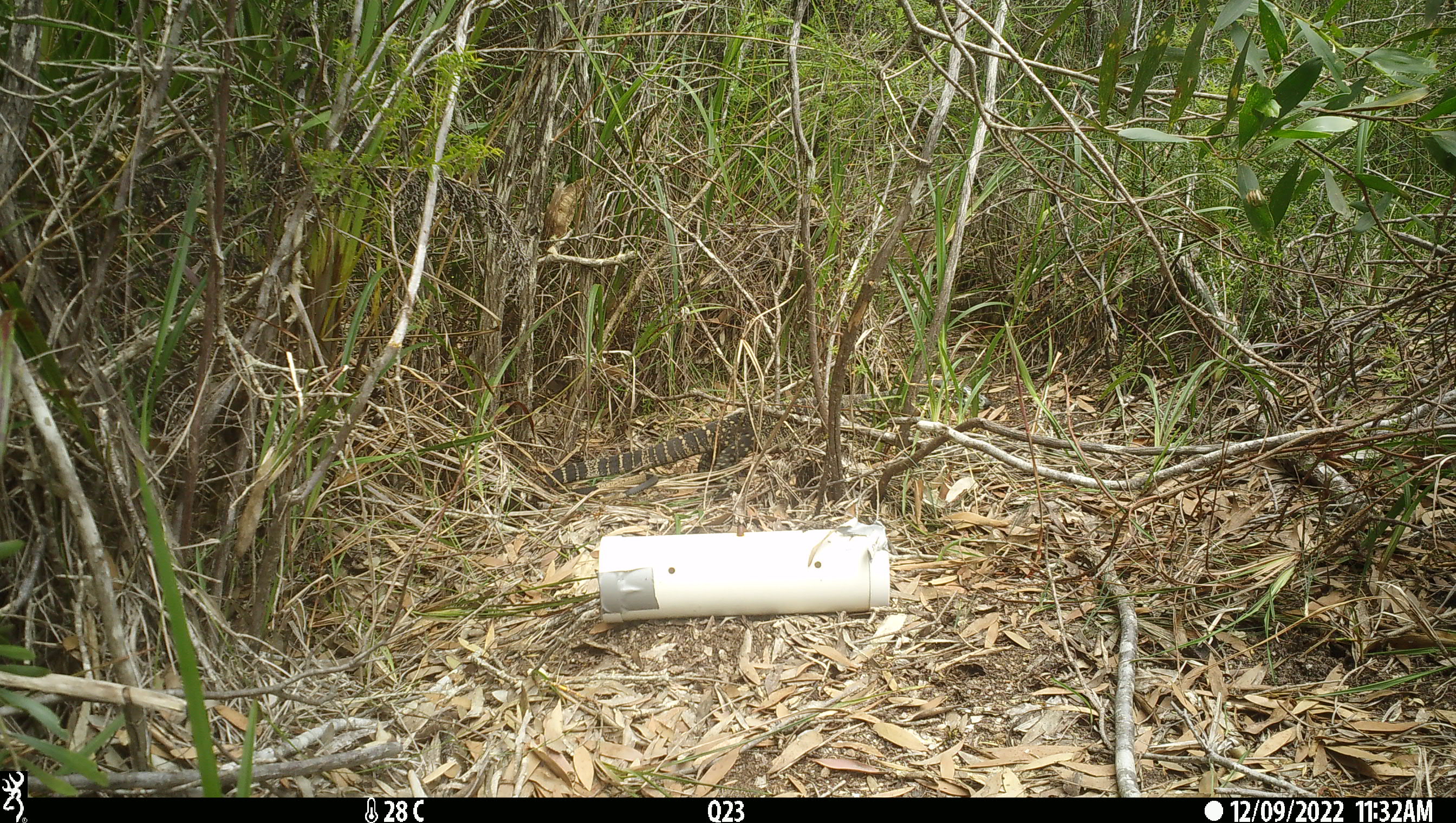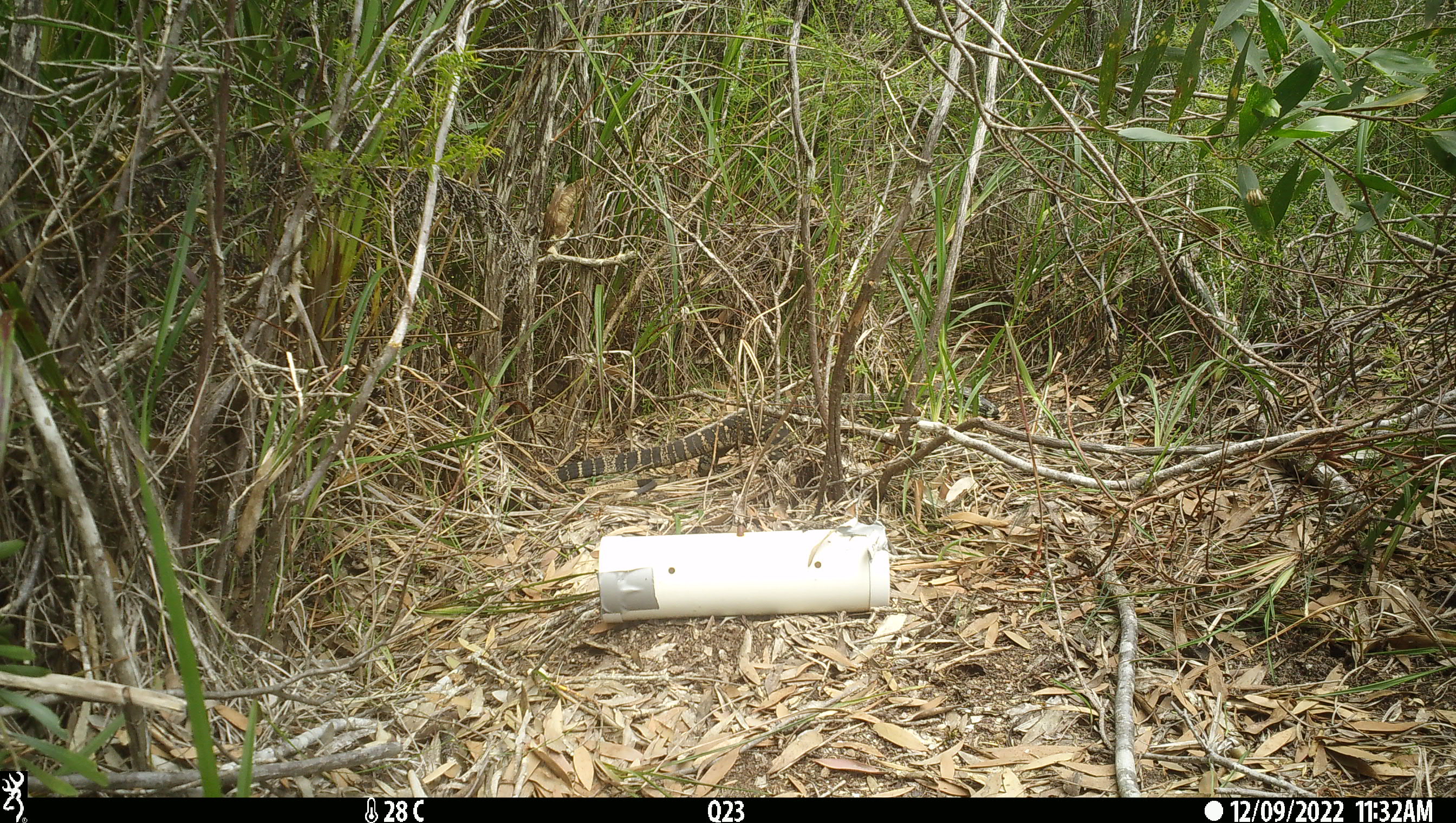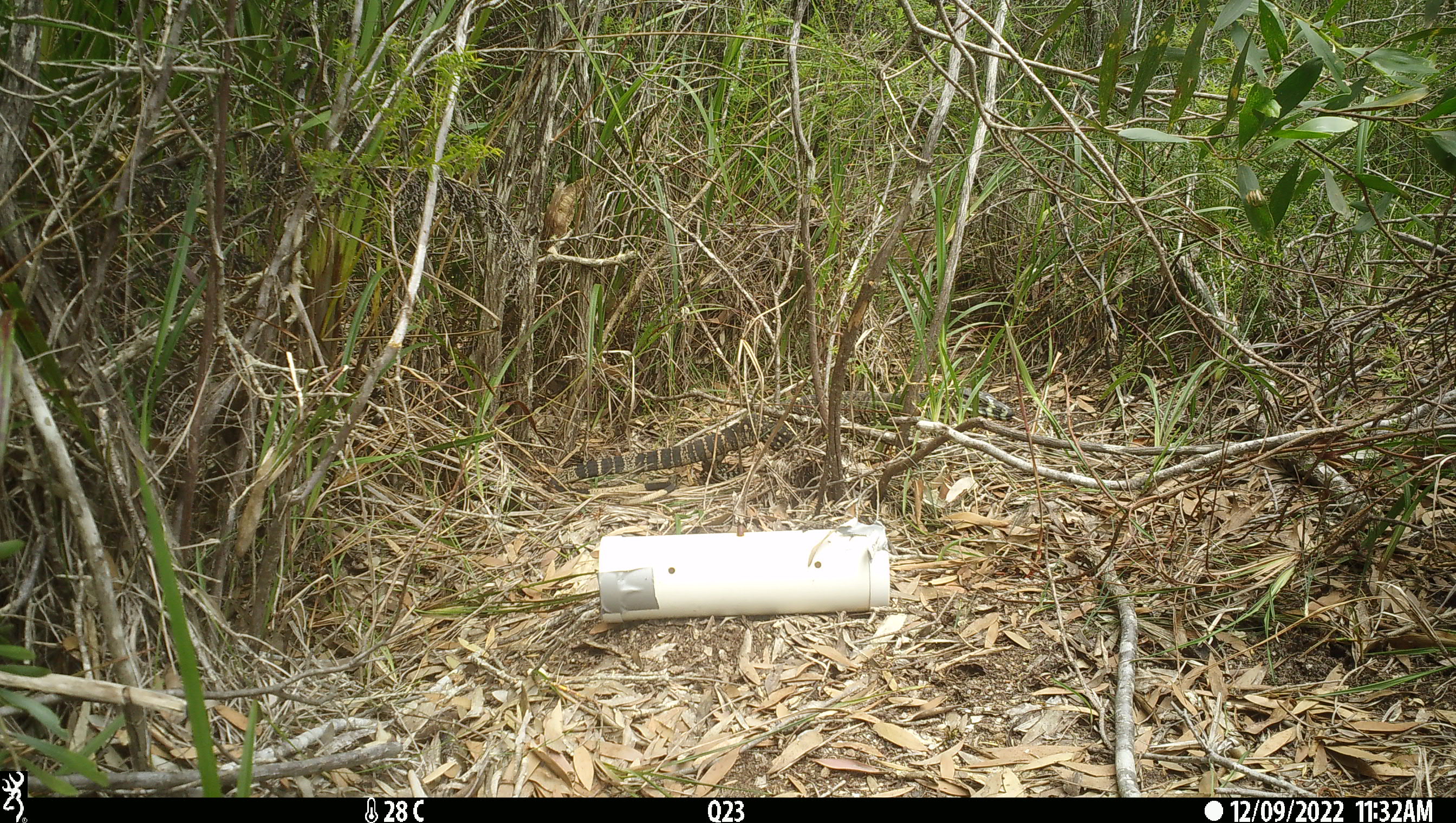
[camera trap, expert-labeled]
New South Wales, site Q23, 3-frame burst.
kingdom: Animalia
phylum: Chordata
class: Reptilia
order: Squamata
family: Varanidae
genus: Varanus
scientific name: Varanus varius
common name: lace monitor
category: goanna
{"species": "goanna (lace monitor) (Varanus varius)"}